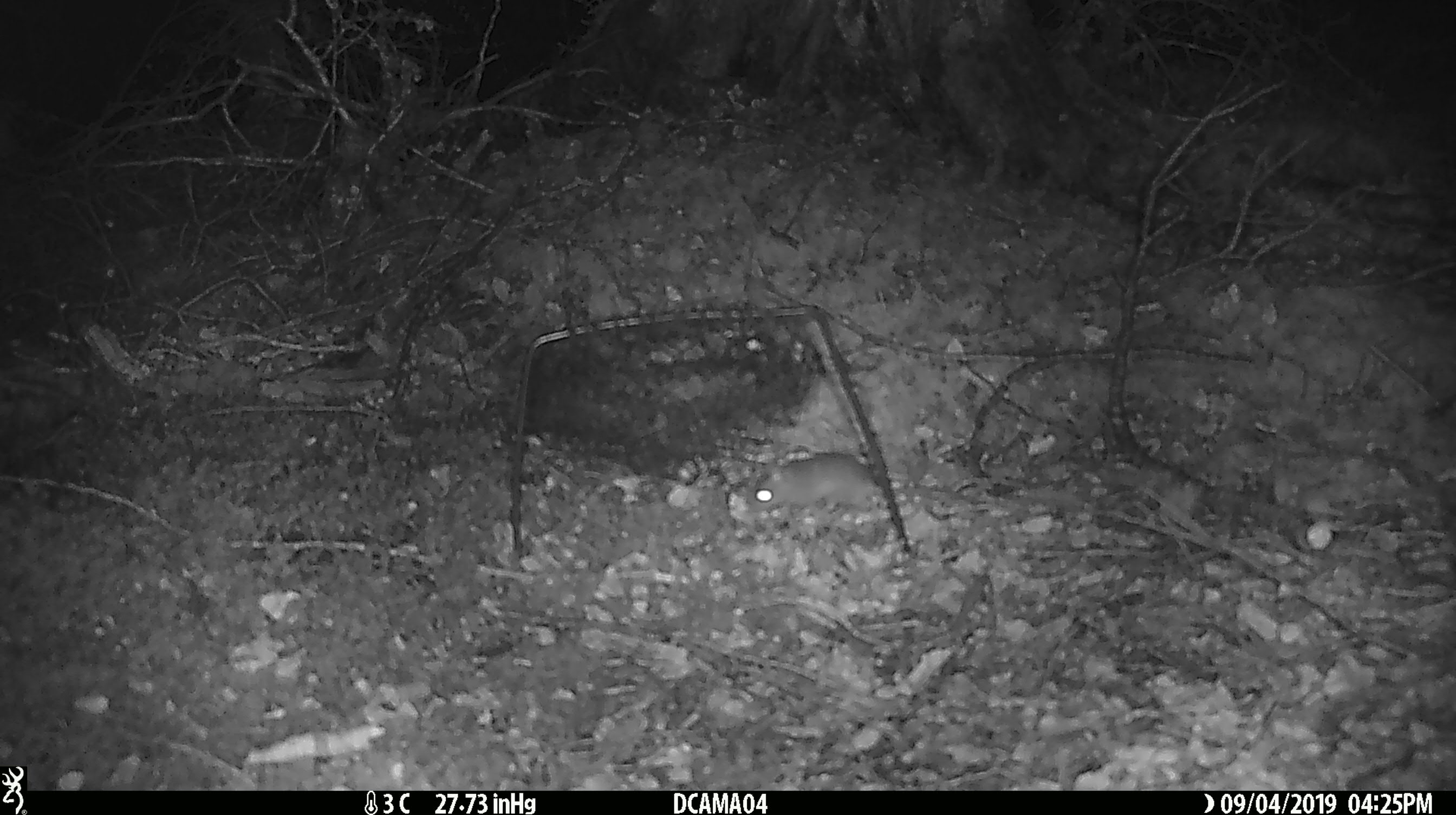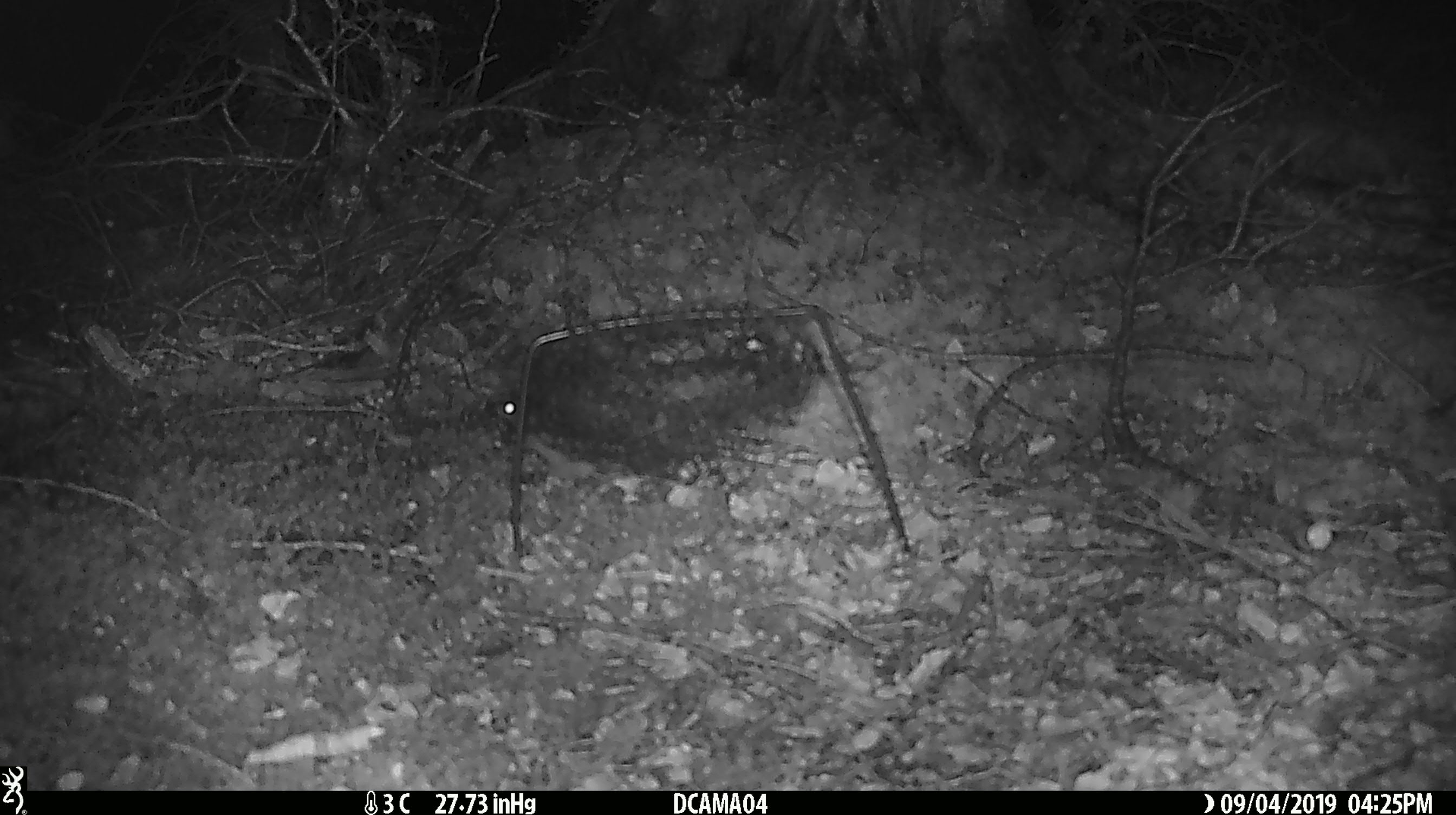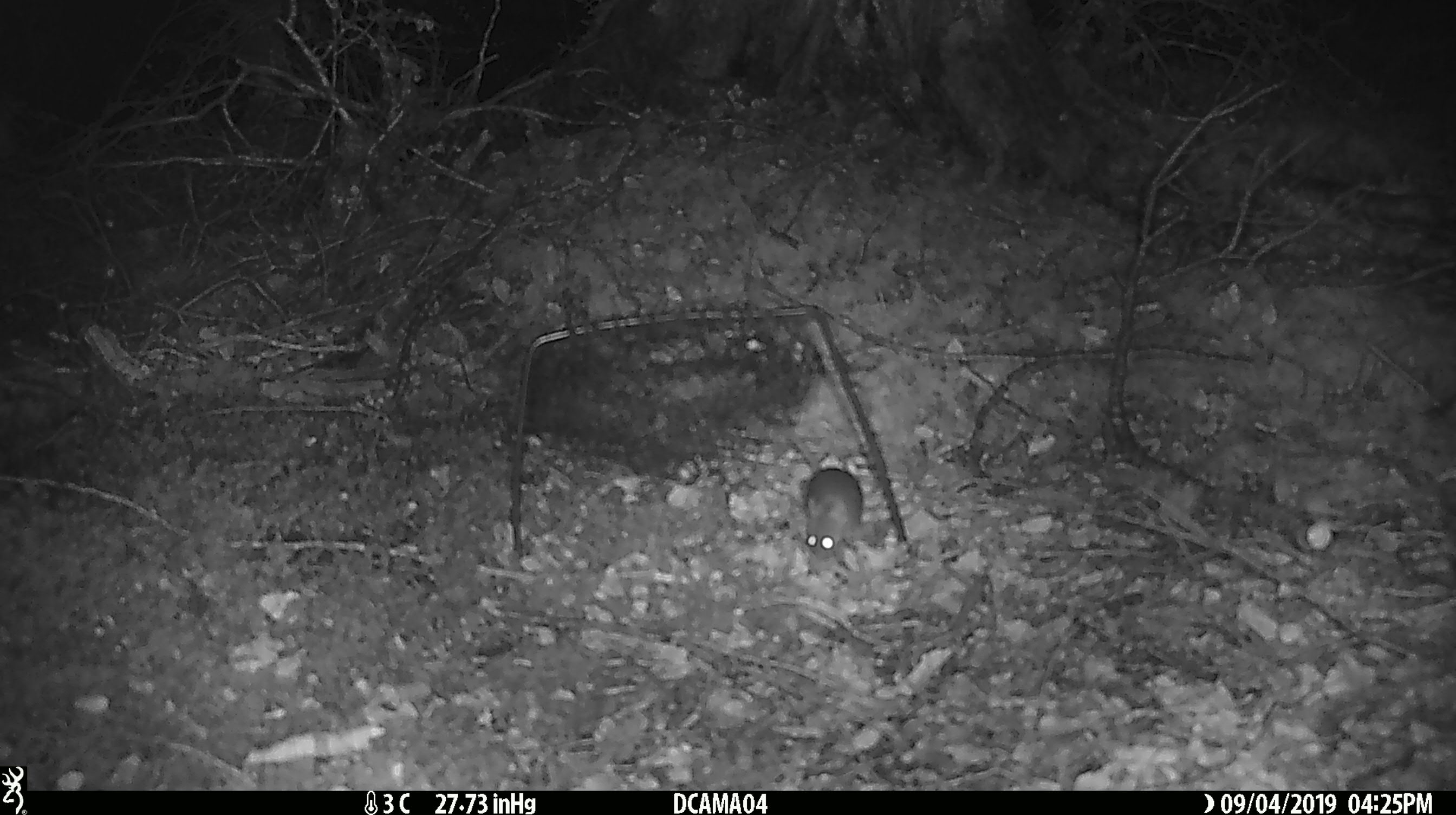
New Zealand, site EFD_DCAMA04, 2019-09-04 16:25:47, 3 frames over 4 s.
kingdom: Animalia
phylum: Chordata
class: Mammalia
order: Rodentia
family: Muridae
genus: Mus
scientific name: Mus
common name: mouse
Mouse (Mus).